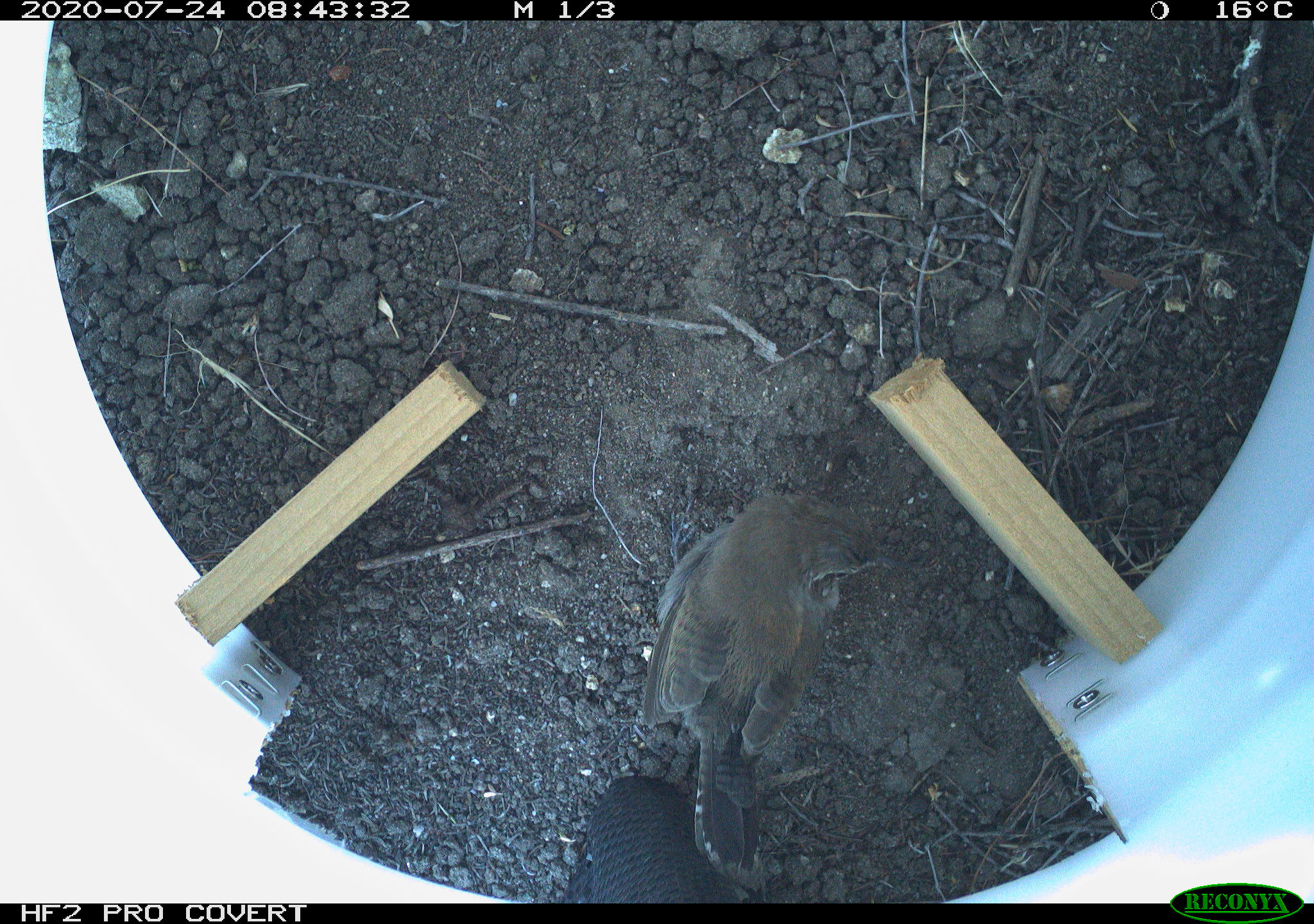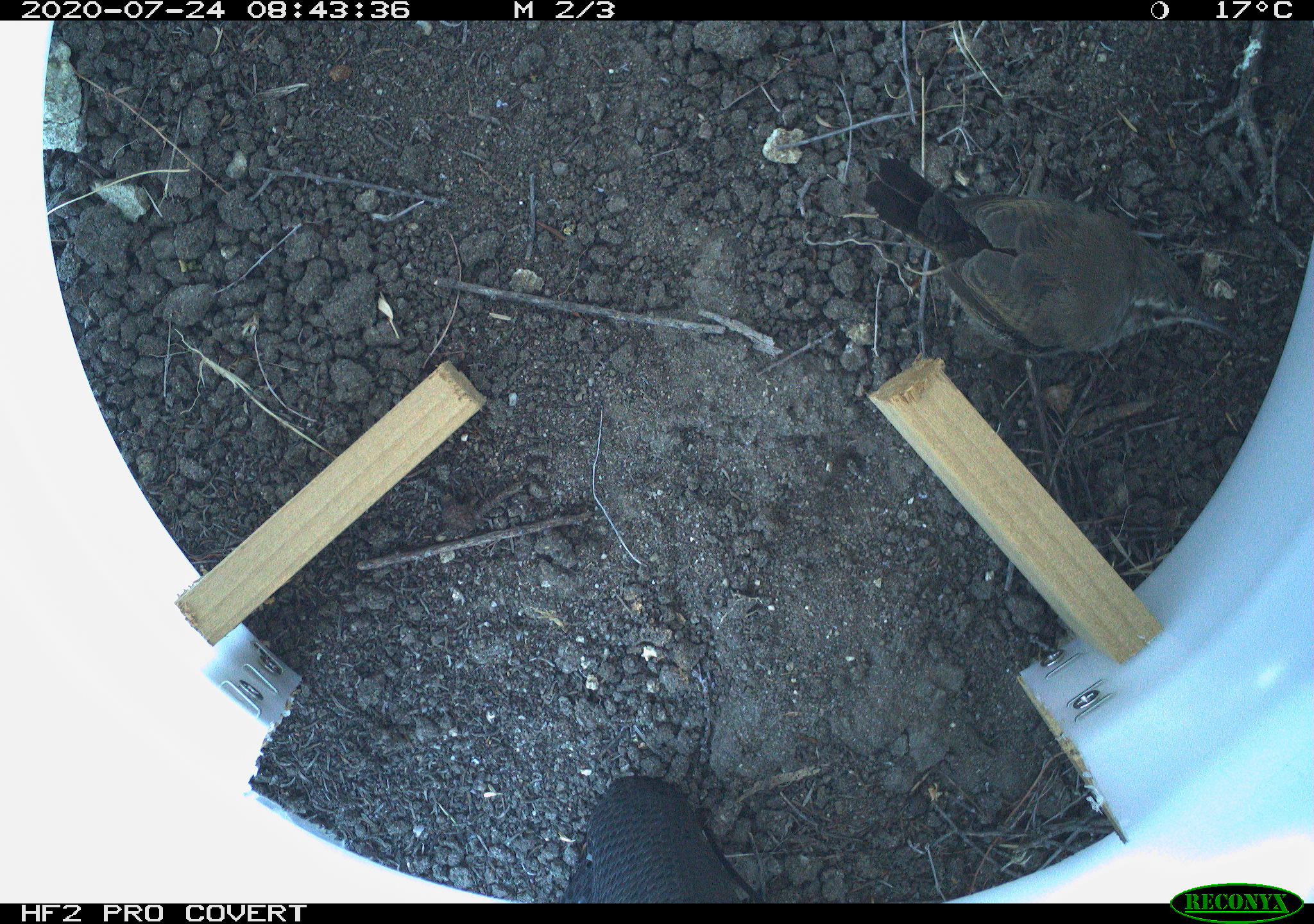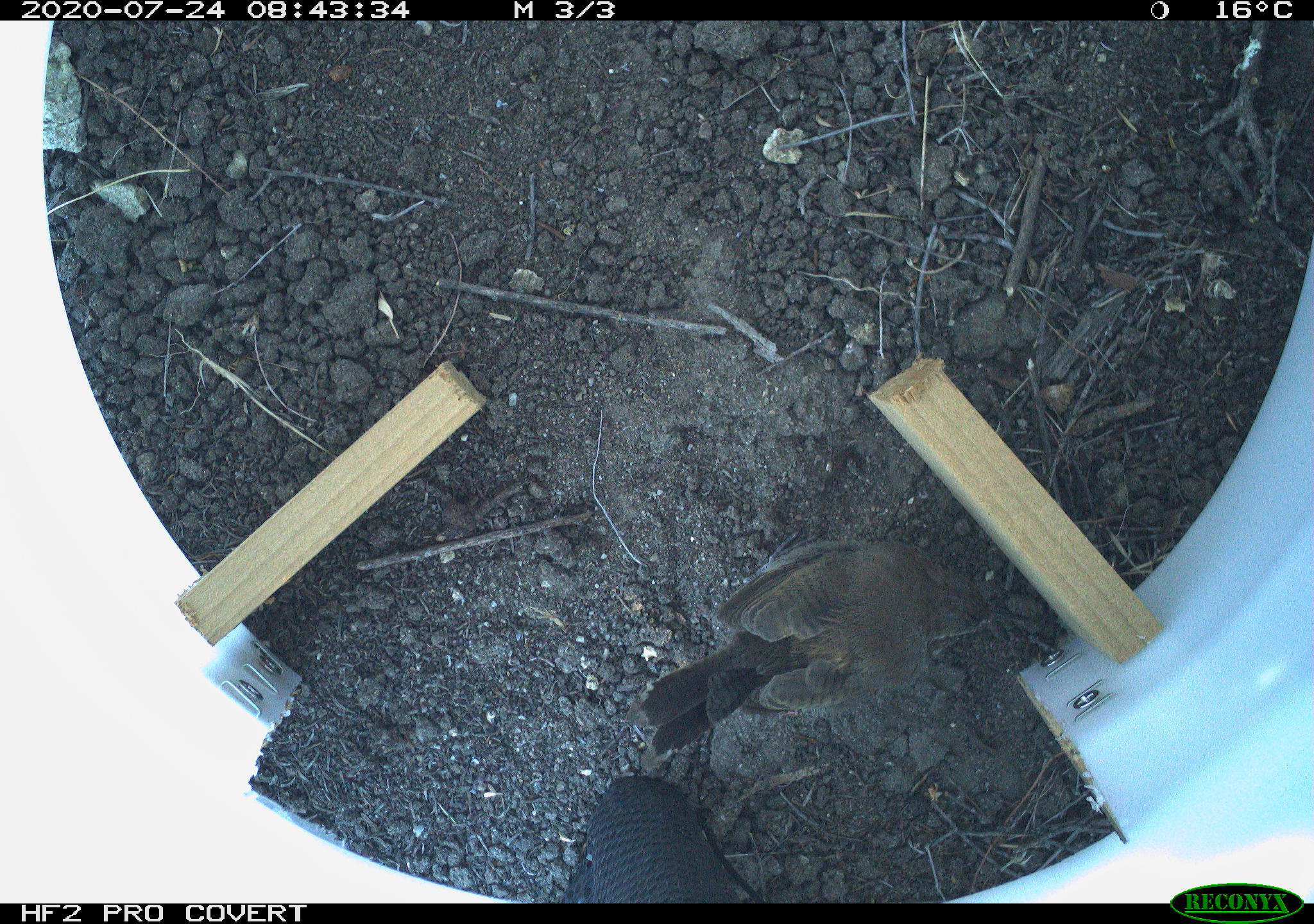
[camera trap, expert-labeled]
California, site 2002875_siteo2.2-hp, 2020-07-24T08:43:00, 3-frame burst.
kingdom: Animalia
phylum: Chordata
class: Aves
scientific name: Aves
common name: bird